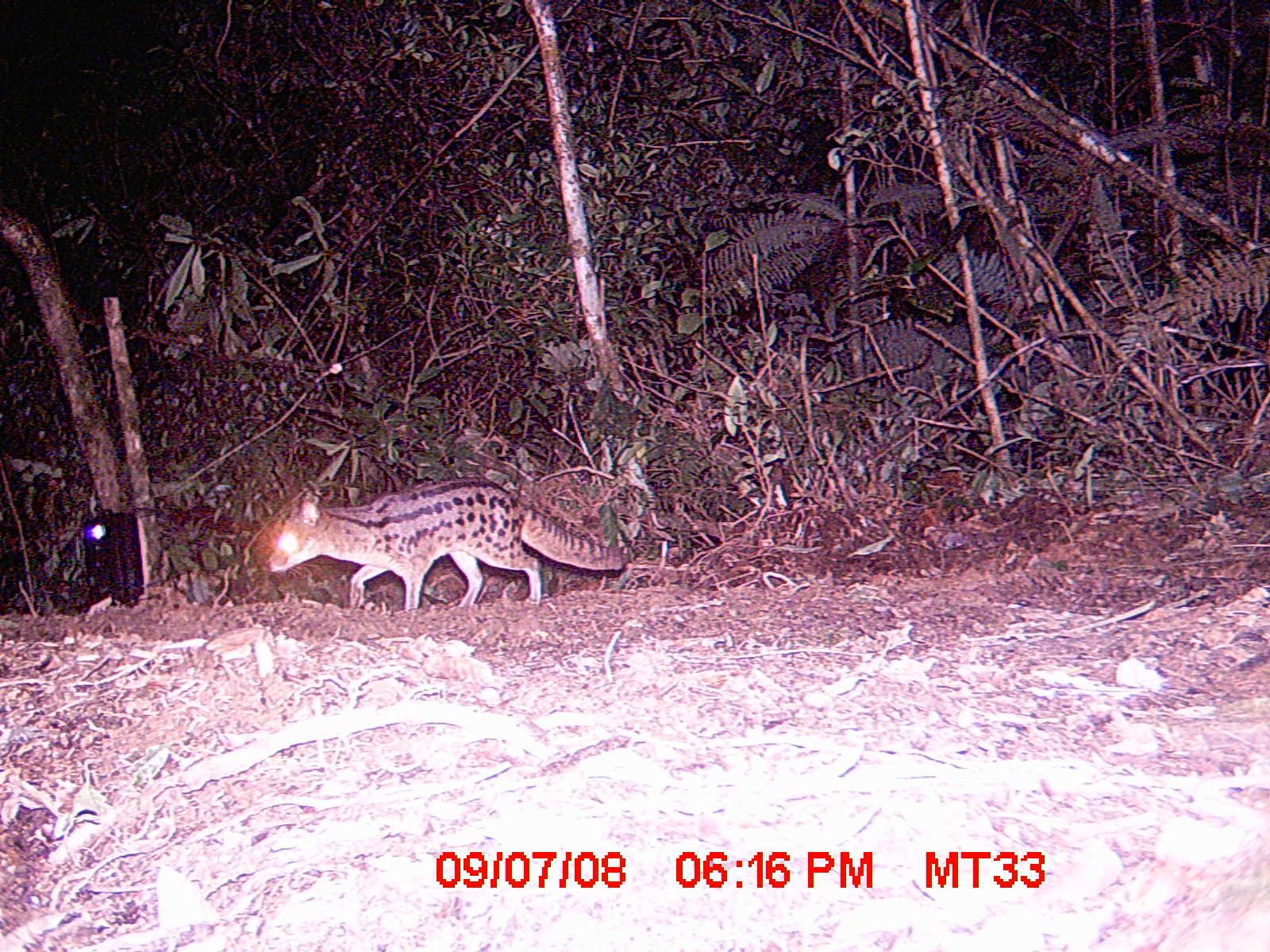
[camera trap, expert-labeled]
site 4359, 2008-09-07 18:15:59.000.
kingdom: Animalia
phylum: Chordata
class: Aves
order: Coraciiformes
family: Brachypteraciidae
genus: Brachypteracias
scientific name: Brachypteracias squamiger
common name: scaly ground-roller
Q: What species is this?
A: Brachypteracias squamiger (scaly ground-roller).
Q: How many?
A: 1.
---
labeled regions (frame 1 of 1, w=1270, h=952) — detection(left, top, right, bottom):
brachypteracias squamiger: detection(264, 471, 629, 610)